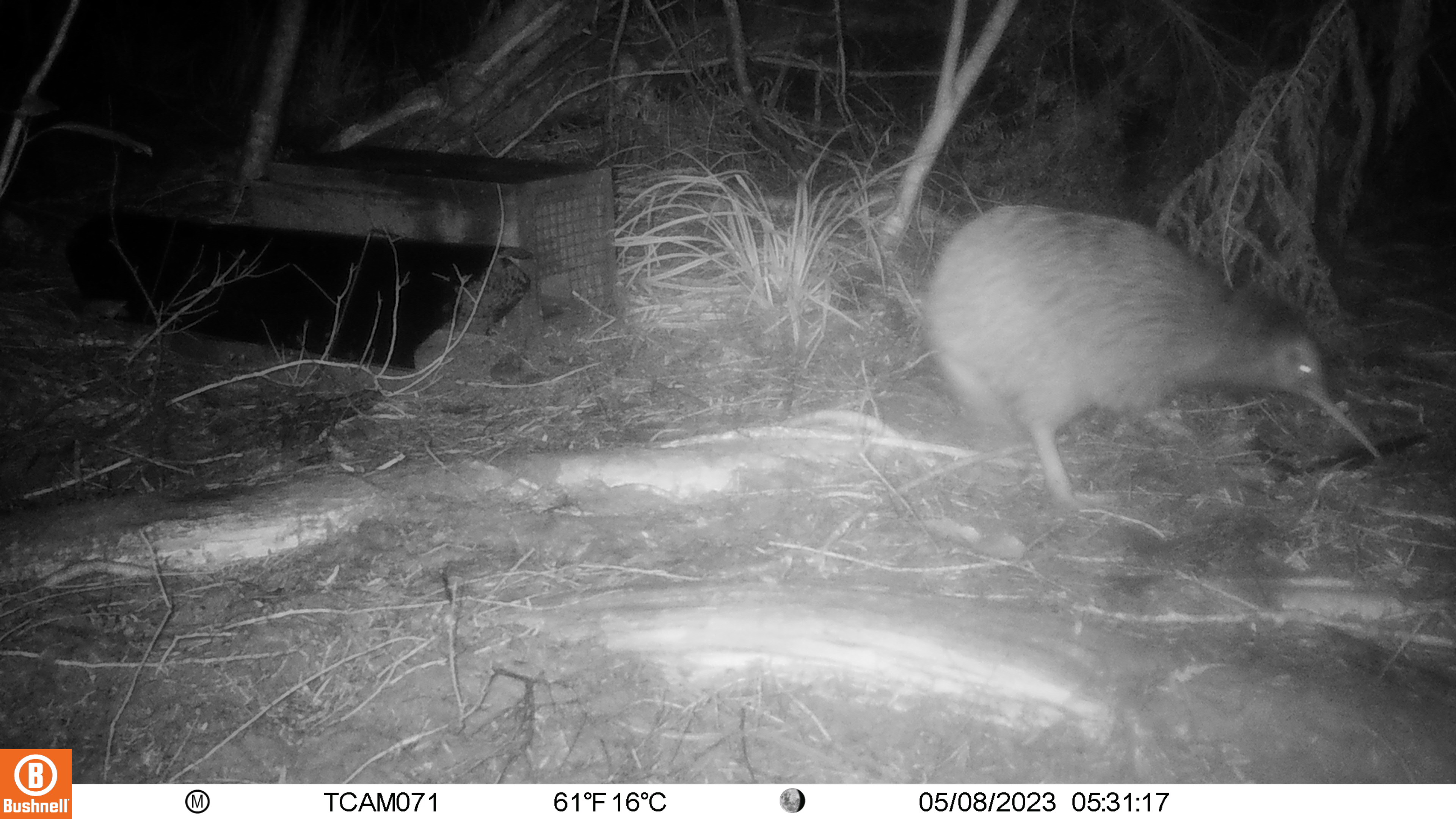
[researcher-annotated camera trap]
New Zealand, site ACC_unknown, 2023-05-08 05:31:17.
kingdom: Animalia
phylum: Chordata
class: Aves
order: Apterygiformes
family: Apterygidae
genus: Apteryx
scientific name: Apteryx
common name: kiwi